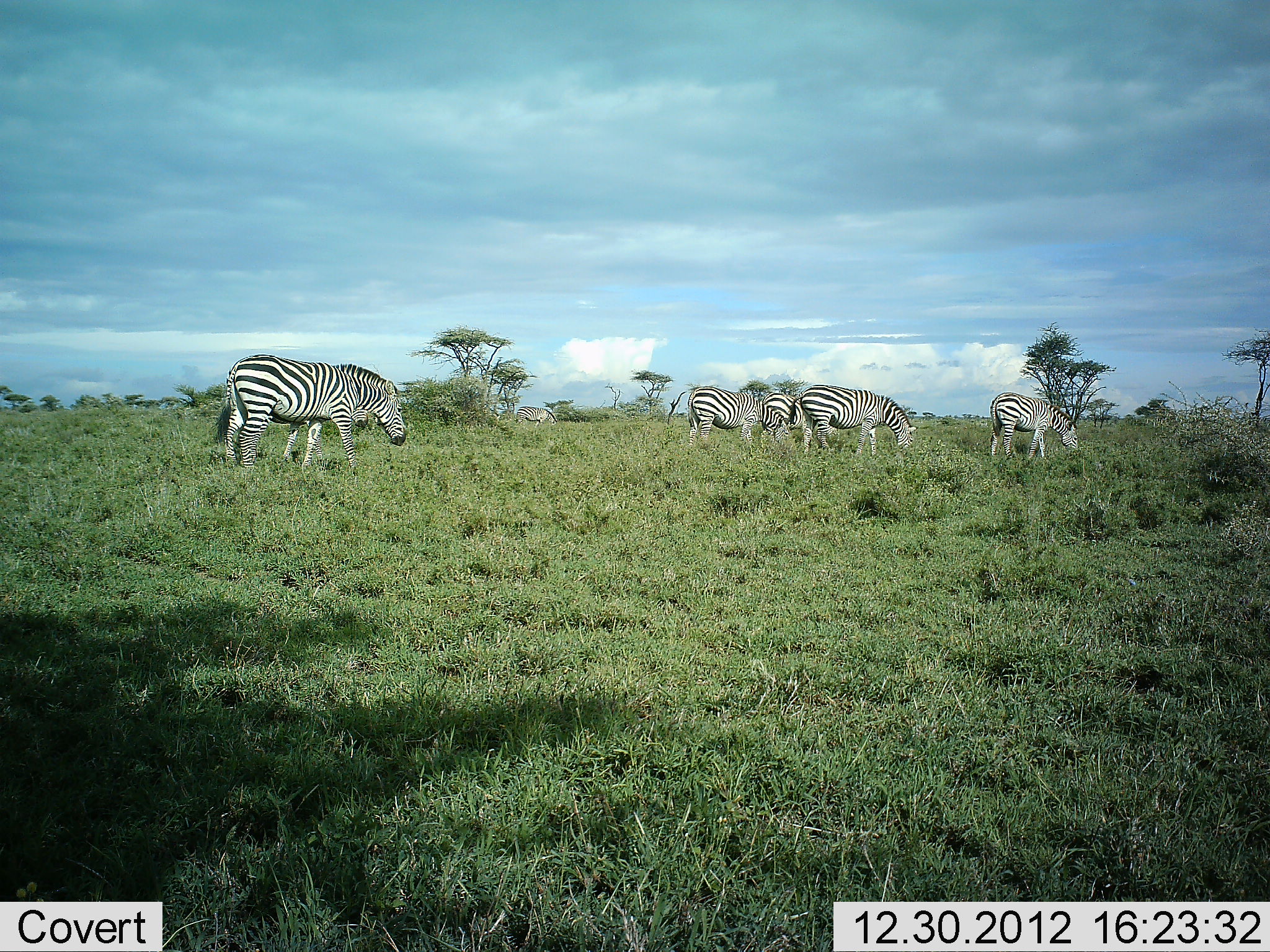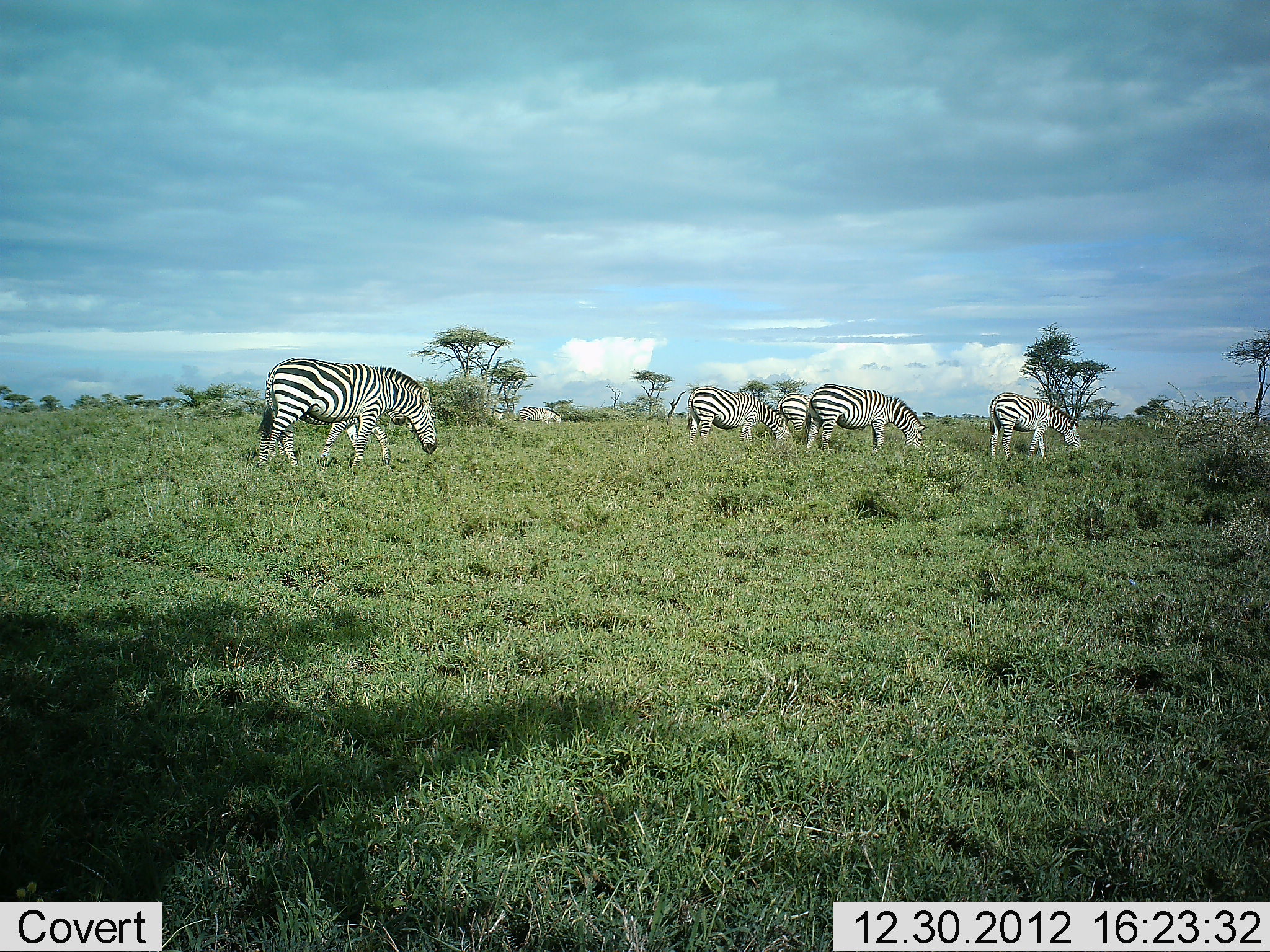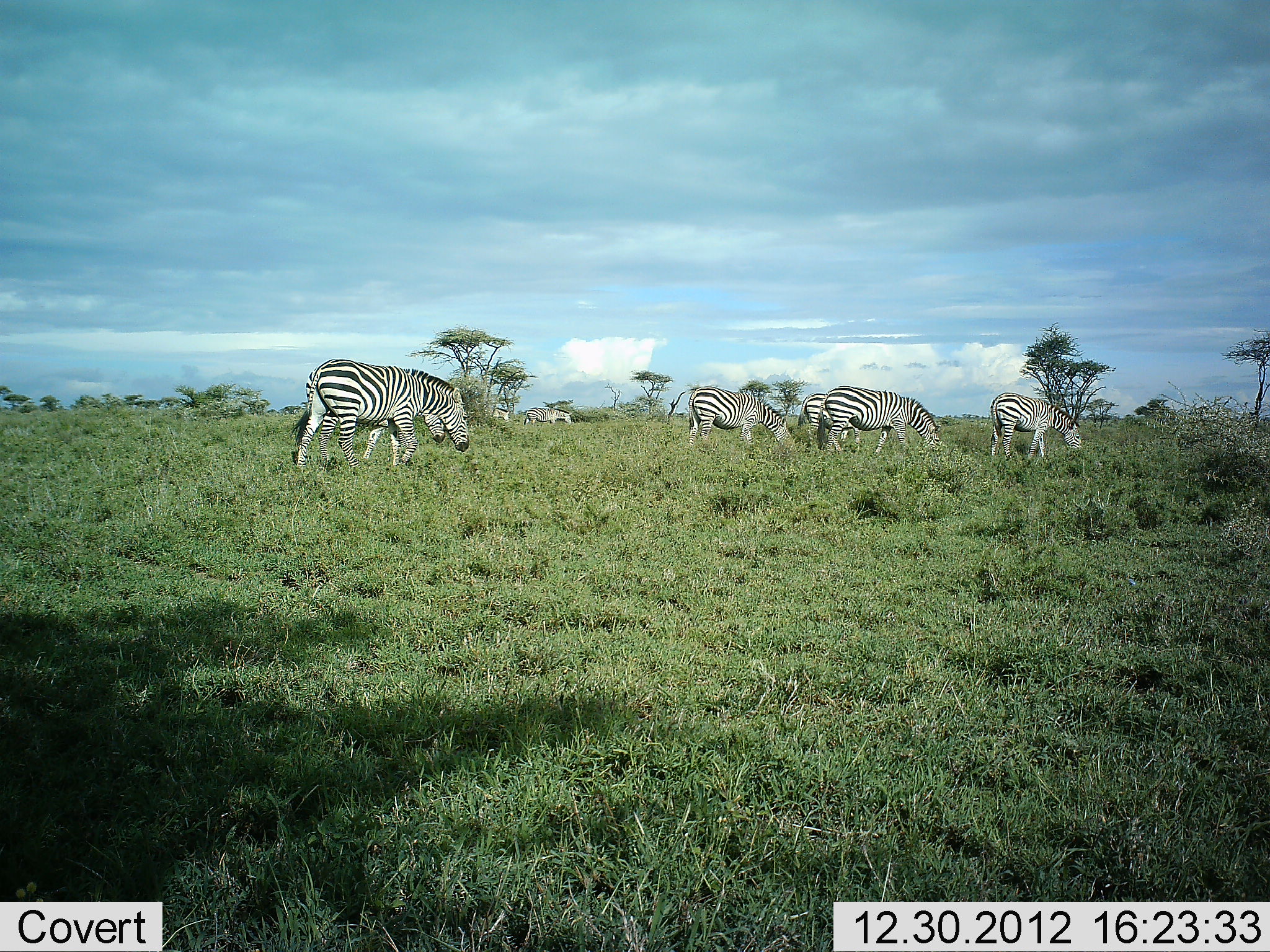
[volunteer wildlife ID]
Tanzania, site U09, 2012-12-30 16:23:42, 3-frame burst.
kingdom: Animalia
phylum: Chordata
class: Mammalia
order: Perissodactyla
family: Equidae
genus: Equus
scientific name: Equus quagga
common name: plains zebra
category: zebra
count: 7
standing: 20%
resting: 10%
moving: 50%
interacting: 10%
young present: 10%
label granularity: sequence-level